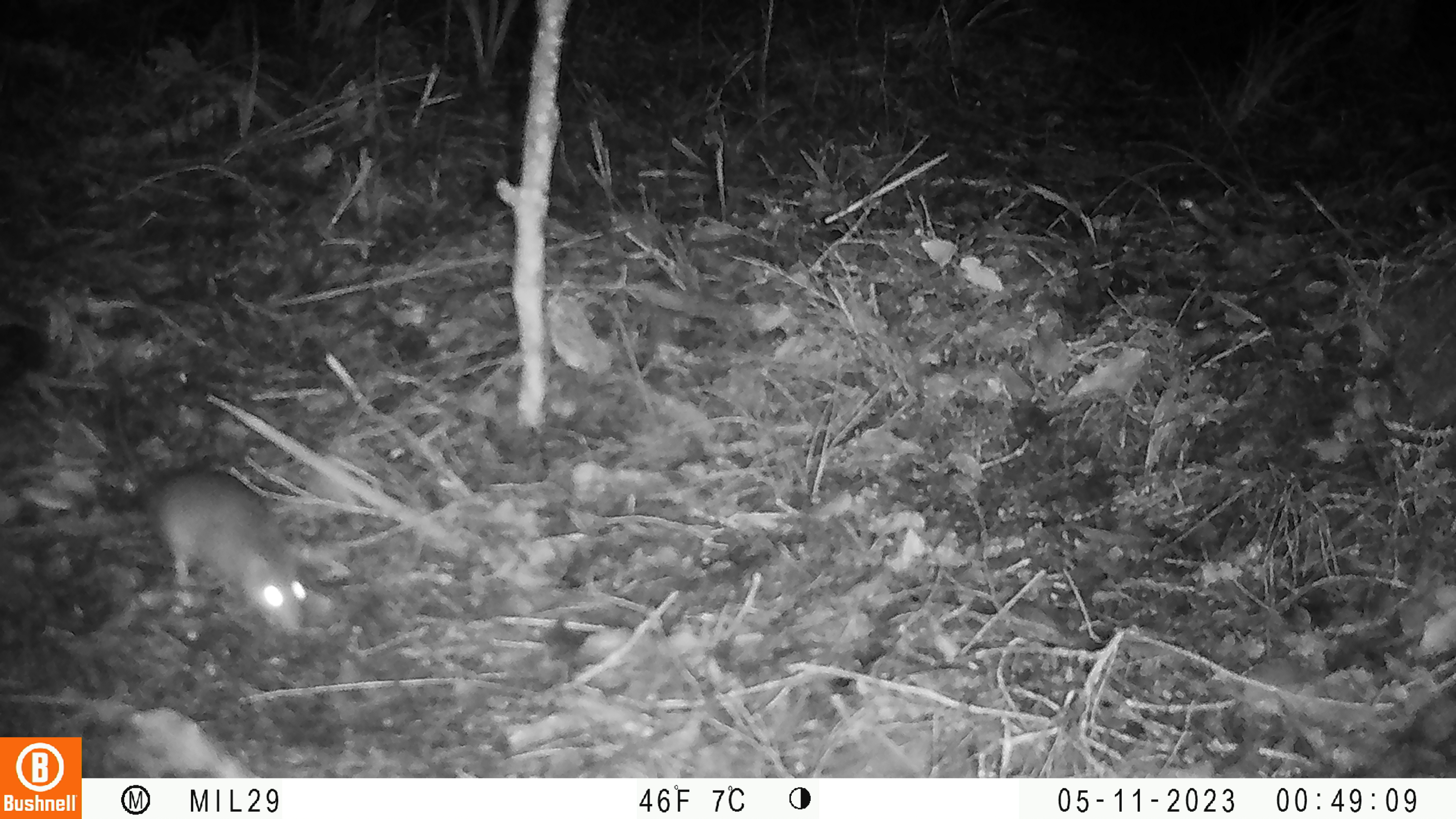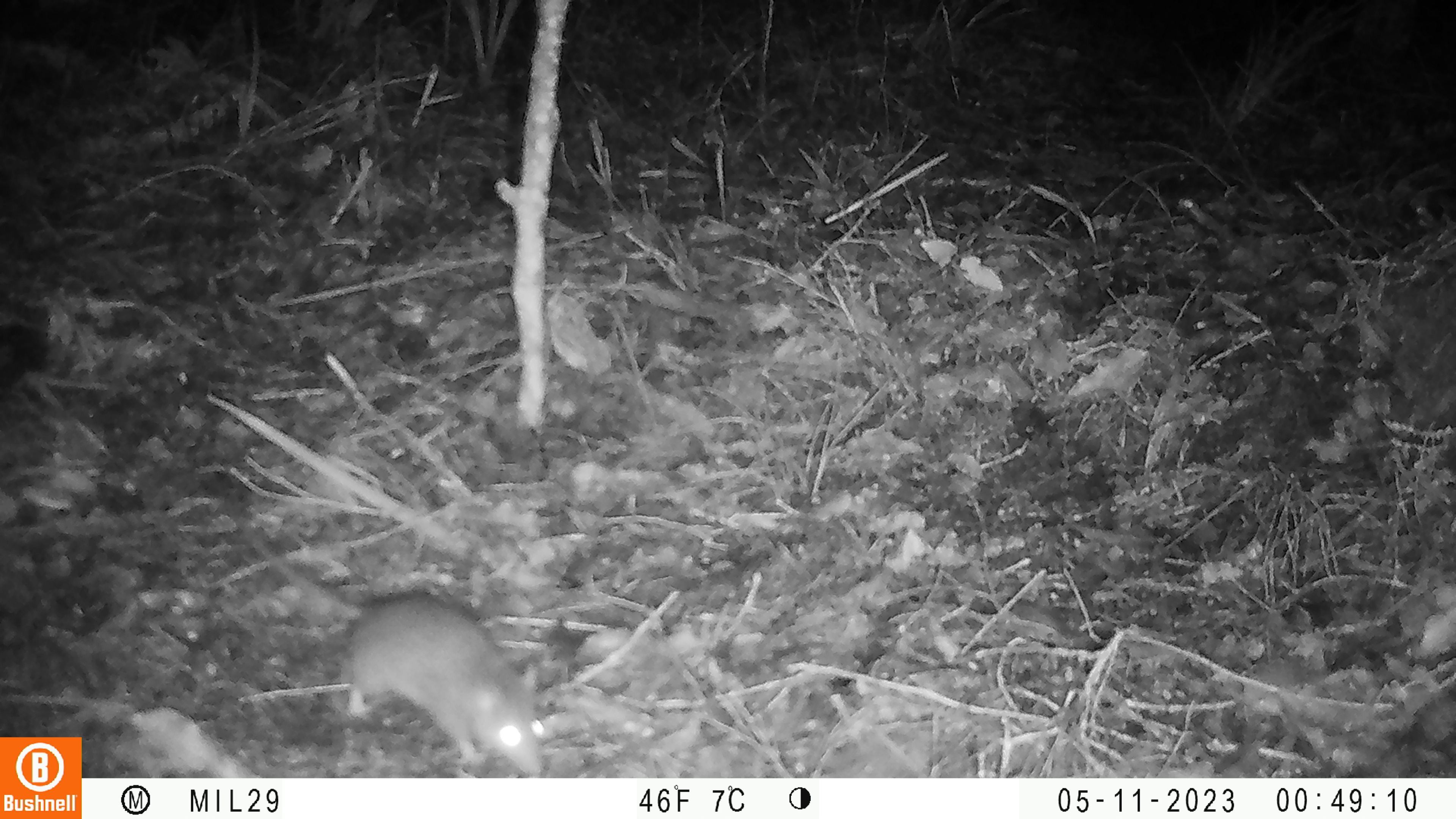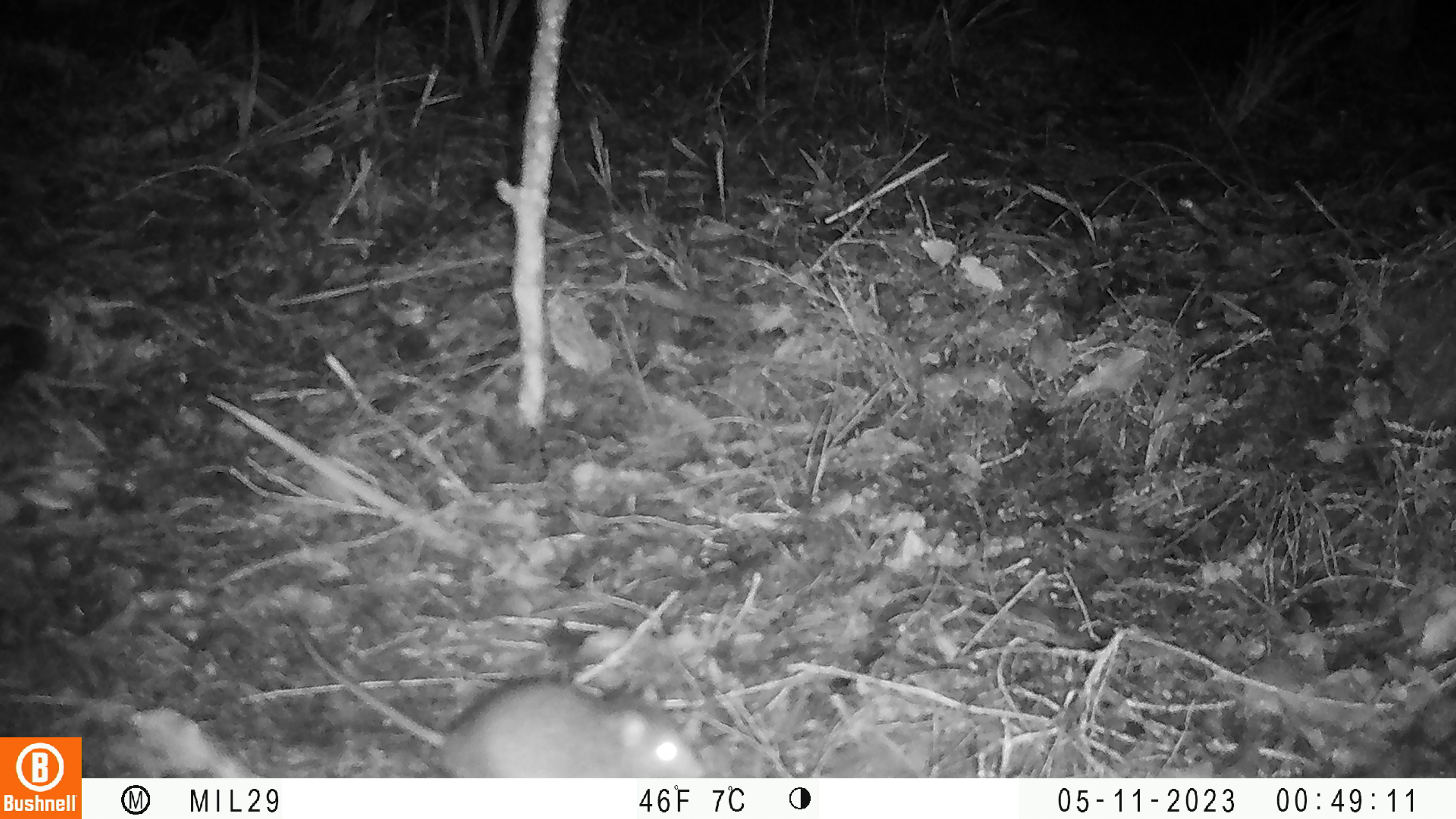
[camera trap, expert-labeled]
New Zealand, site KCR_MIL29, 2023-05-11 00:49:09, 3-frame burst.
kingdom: Animalia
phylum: Chordata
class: Mammalia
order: Rodentia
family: Muridae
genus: Rattus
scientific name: Rattus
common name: rat